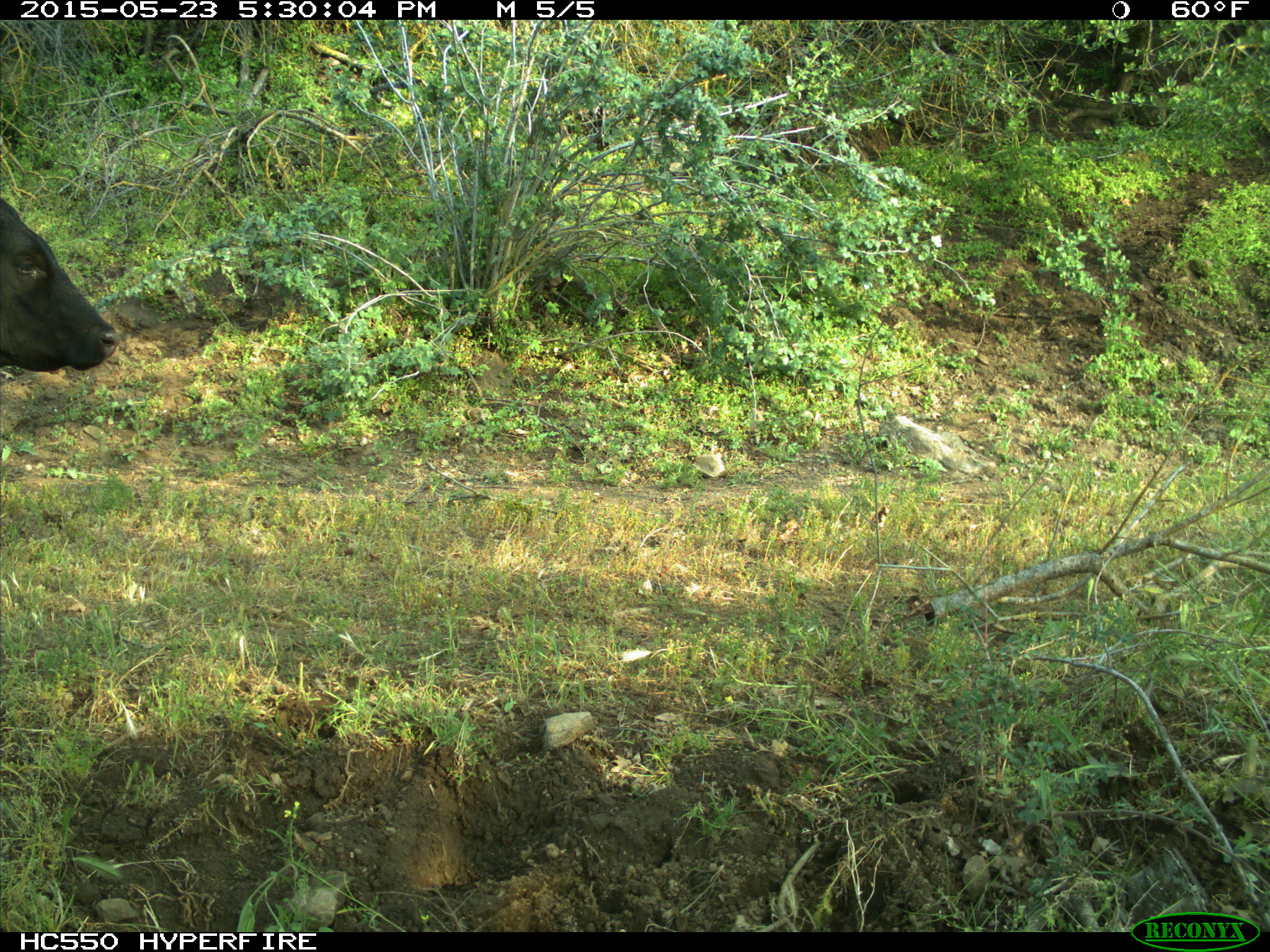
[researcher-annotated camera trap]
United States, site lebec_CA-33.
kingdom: Animalia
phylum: Chordata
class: Mammalia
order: Artiodactyla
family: Bovidae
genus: Bos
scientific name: Bos taurus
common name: domestic cow